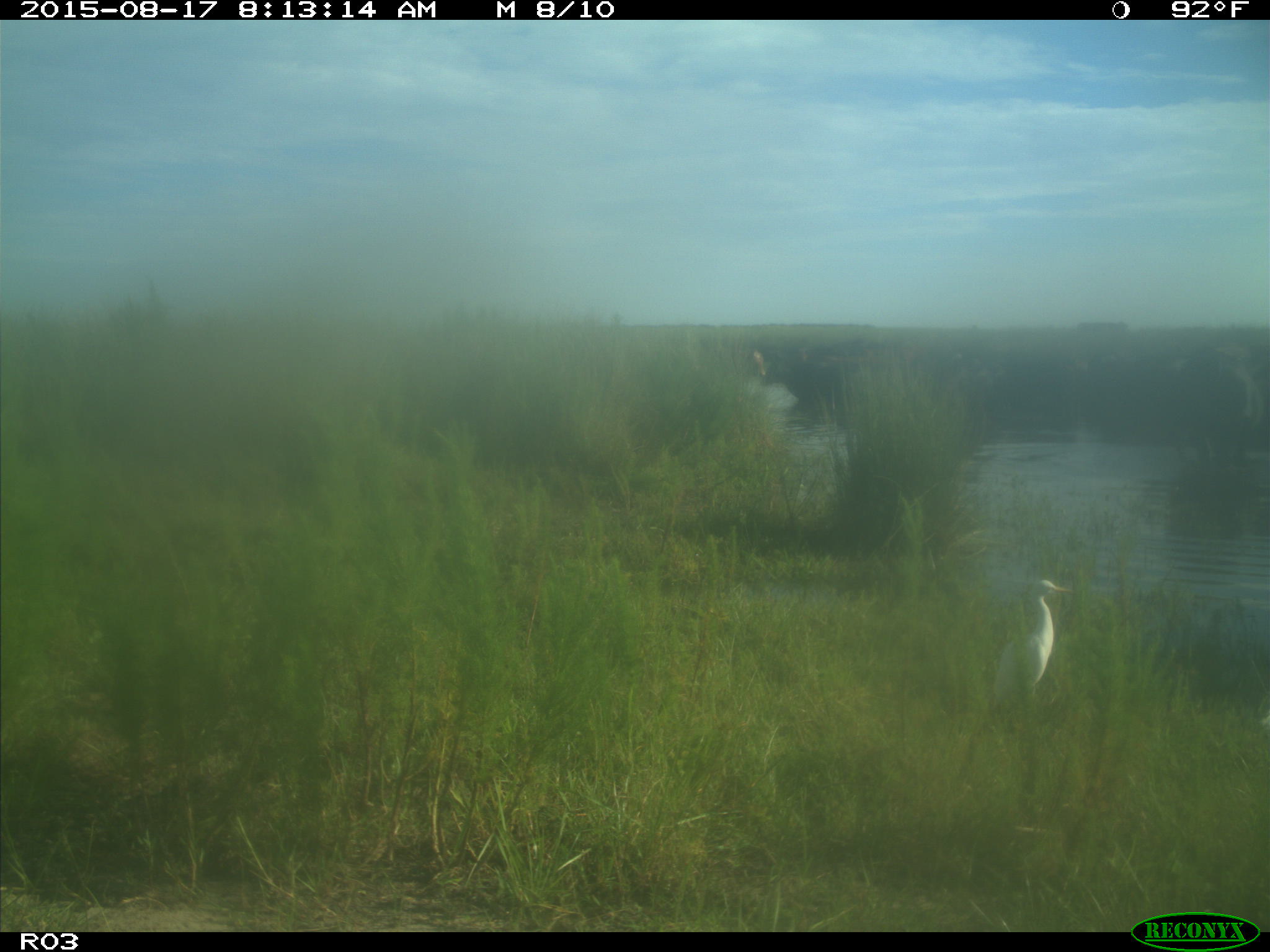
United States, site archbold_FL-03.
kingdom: Animalia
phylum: Chordata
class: Mammalia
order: Artiodactyla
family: Bovidae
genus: Bos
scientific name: Bos taurus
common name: domestic cow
Bos taurus (domestic cow).